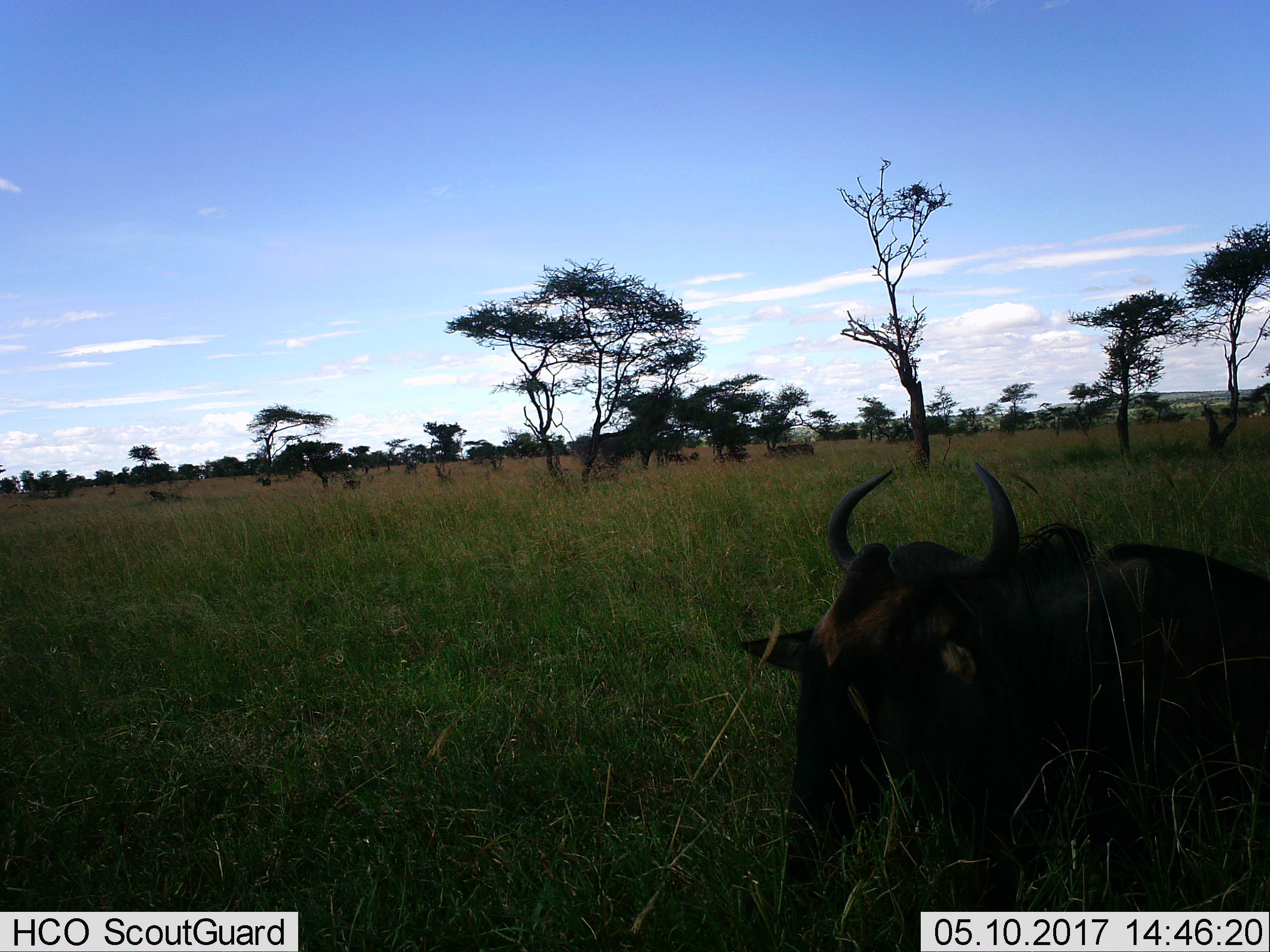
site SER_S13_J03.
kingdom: Animalia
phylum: Chordata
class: Mammalia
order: Artiodactyla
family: Bovidae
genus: Connochaetes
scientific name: Connochaetes taurinus taurinus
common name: blue wildebeest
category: wildebeestblue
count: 1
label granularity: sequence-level